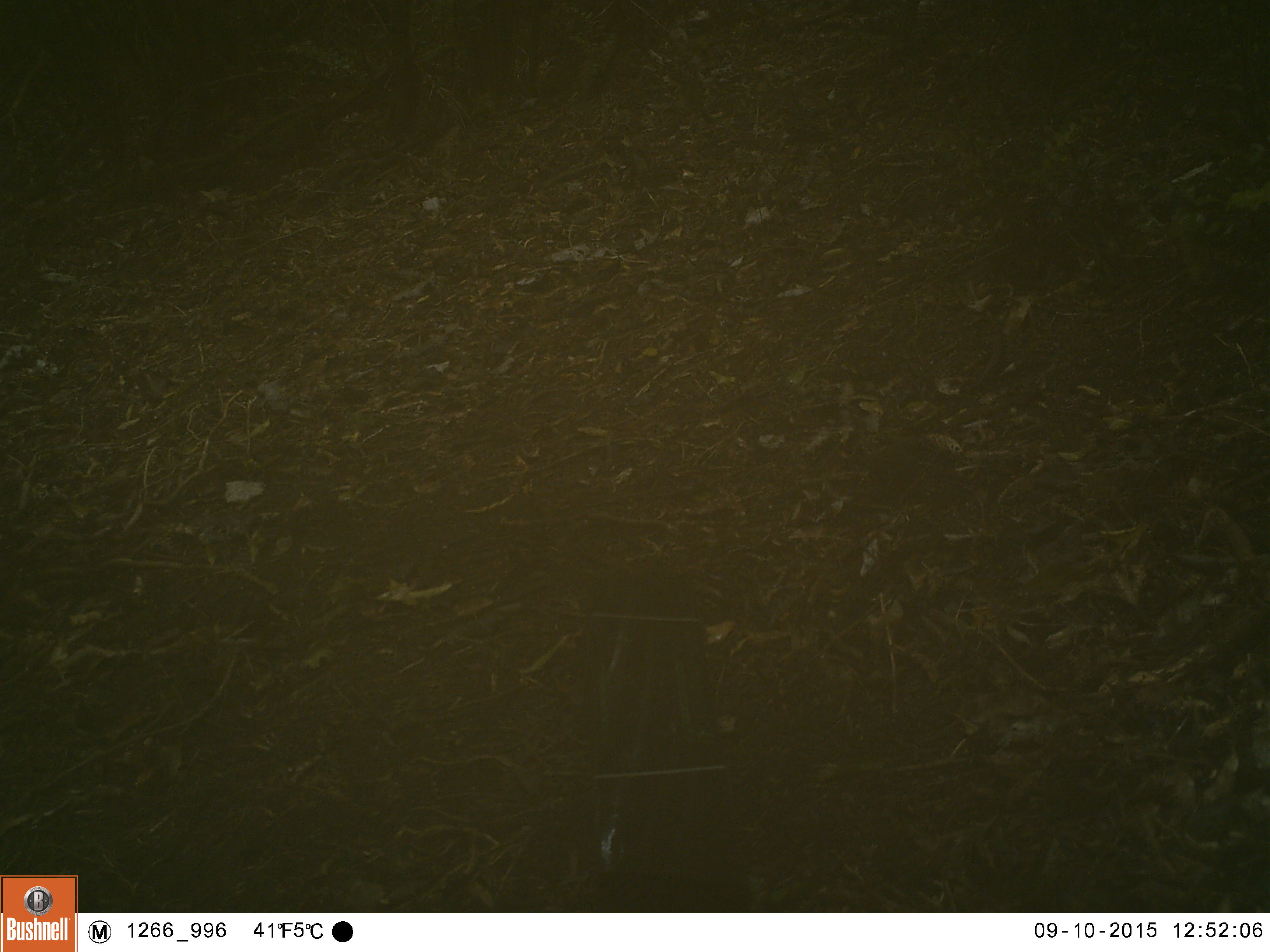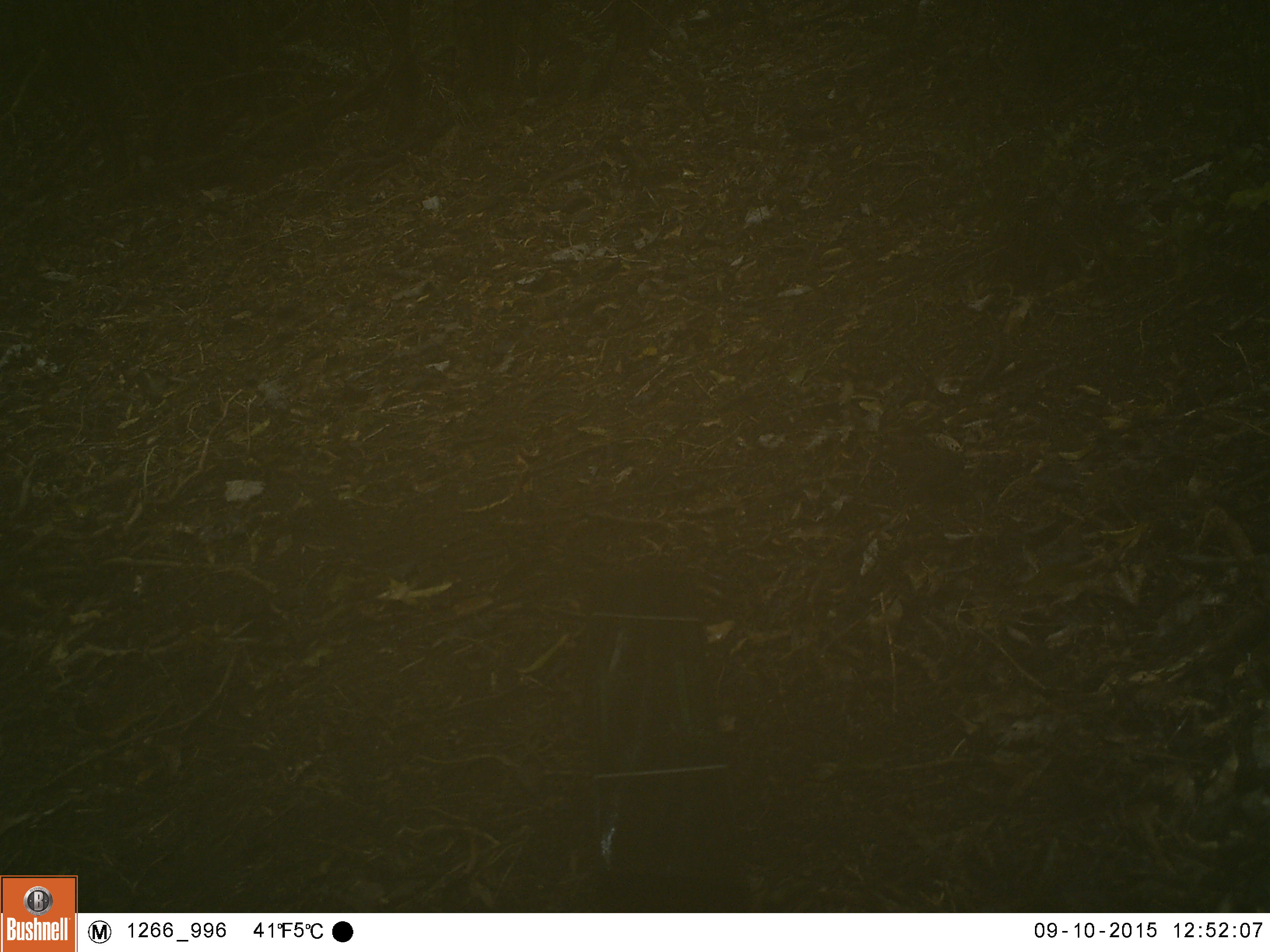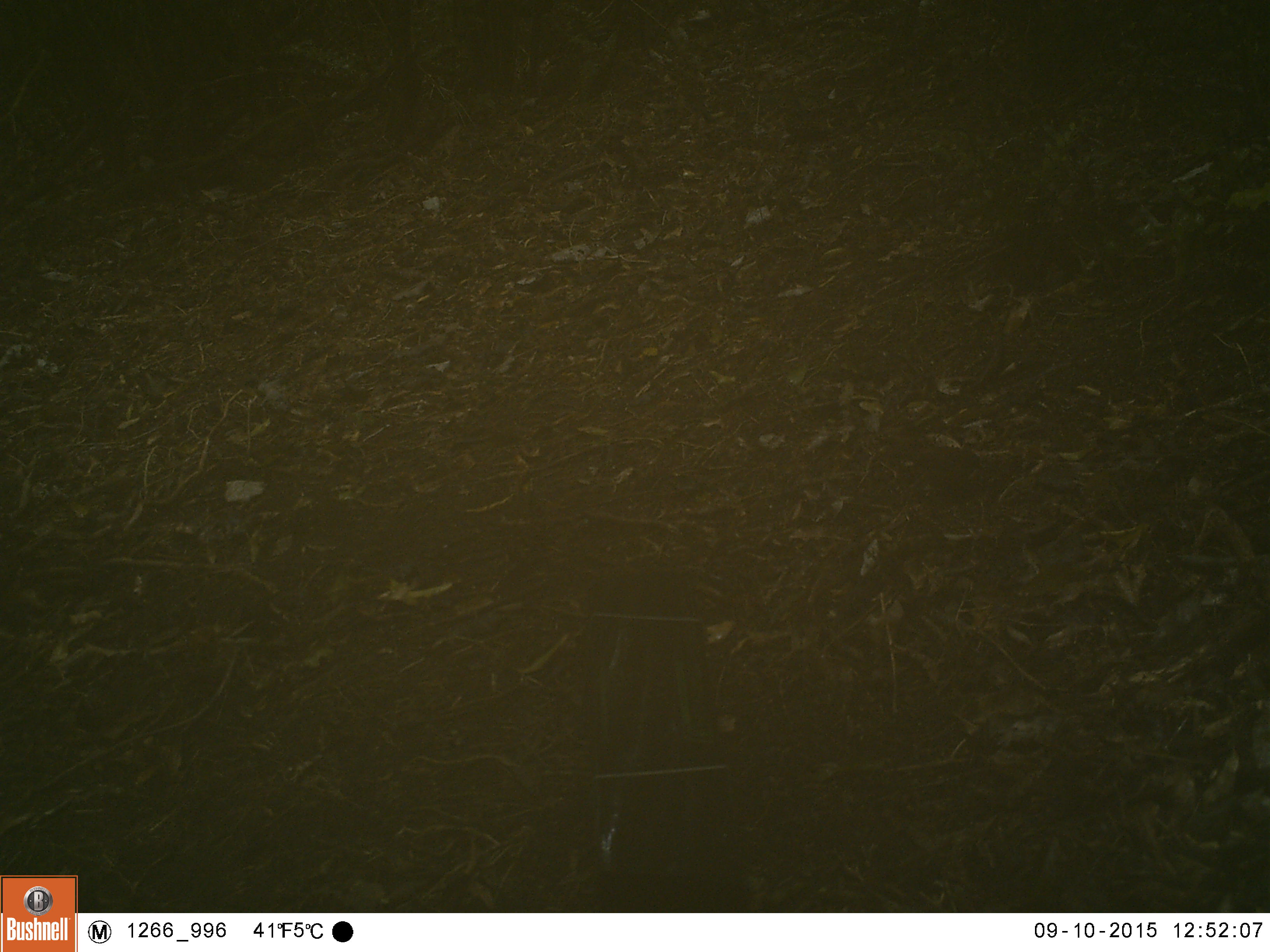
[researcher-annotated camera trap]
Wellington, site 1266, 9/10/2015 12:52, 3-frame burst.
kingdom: Animalia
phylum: Chordata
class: Aves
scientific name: Aves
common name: bird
Bird (Aves).